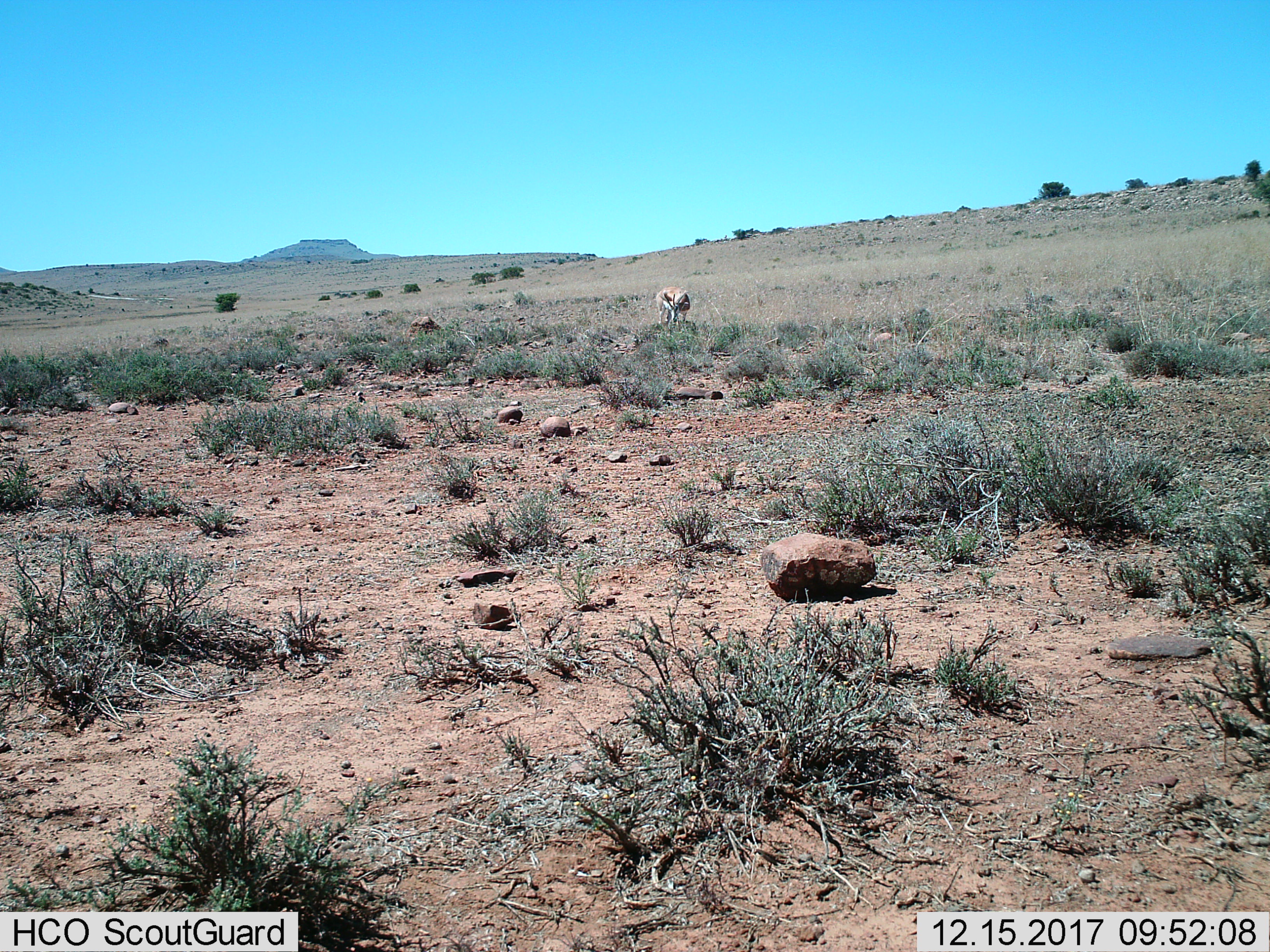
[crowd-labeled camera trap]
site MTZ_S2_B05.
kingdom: Animalia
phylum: Chordata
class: Mammalia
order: Artiodactyla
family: Bovidae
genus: Antidorcas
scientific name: Antidorcas marsupialis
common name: springbok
Springbok (Antidorcas marsupialis), count 1. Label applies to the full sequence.